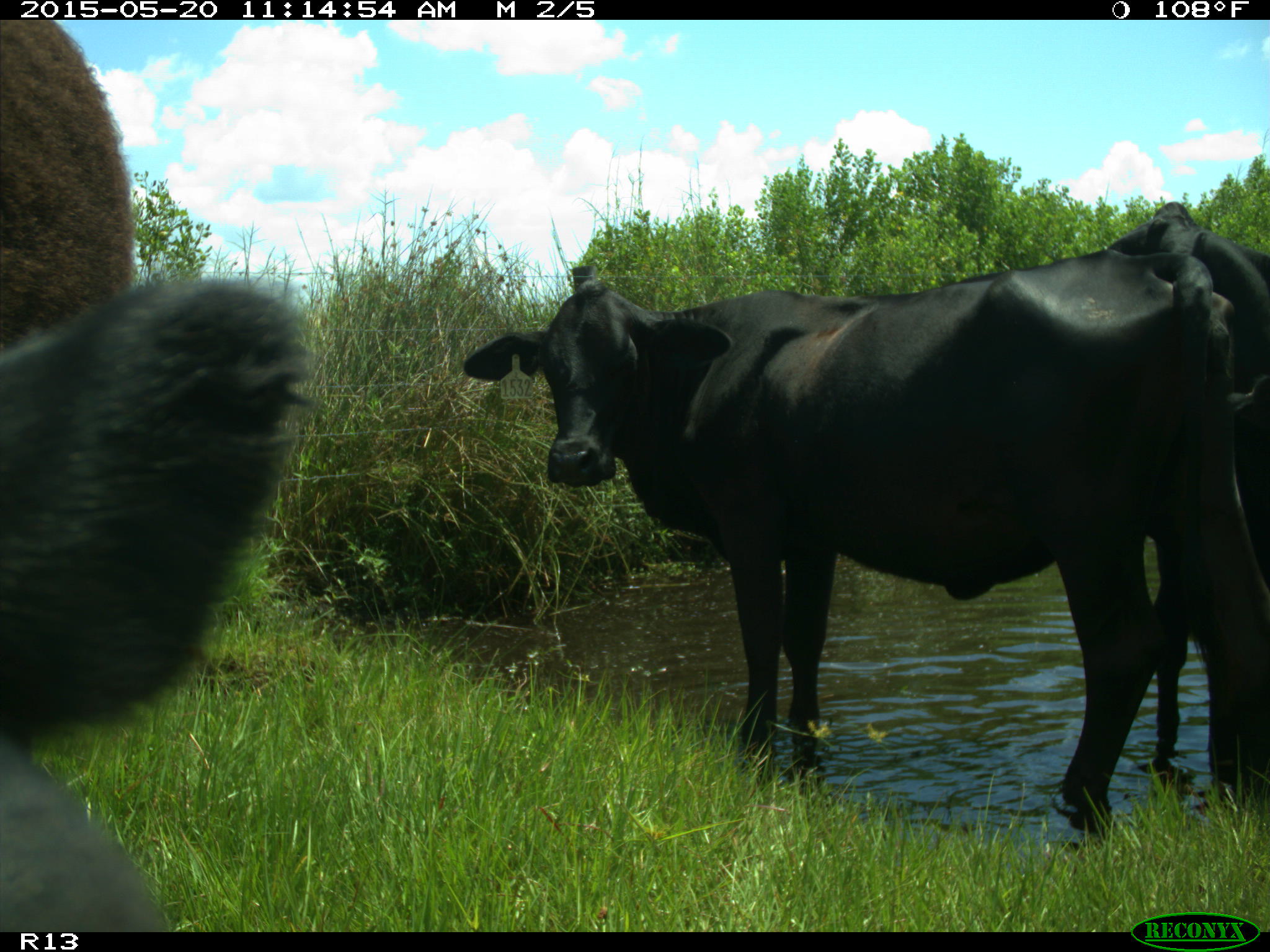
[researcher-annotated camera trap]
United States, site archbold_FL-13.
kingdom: Animalia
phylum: Chordata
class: Mammalia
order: Artiodactyla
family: Bovidae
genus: Bos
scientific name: Bos taurus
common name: domestic cow